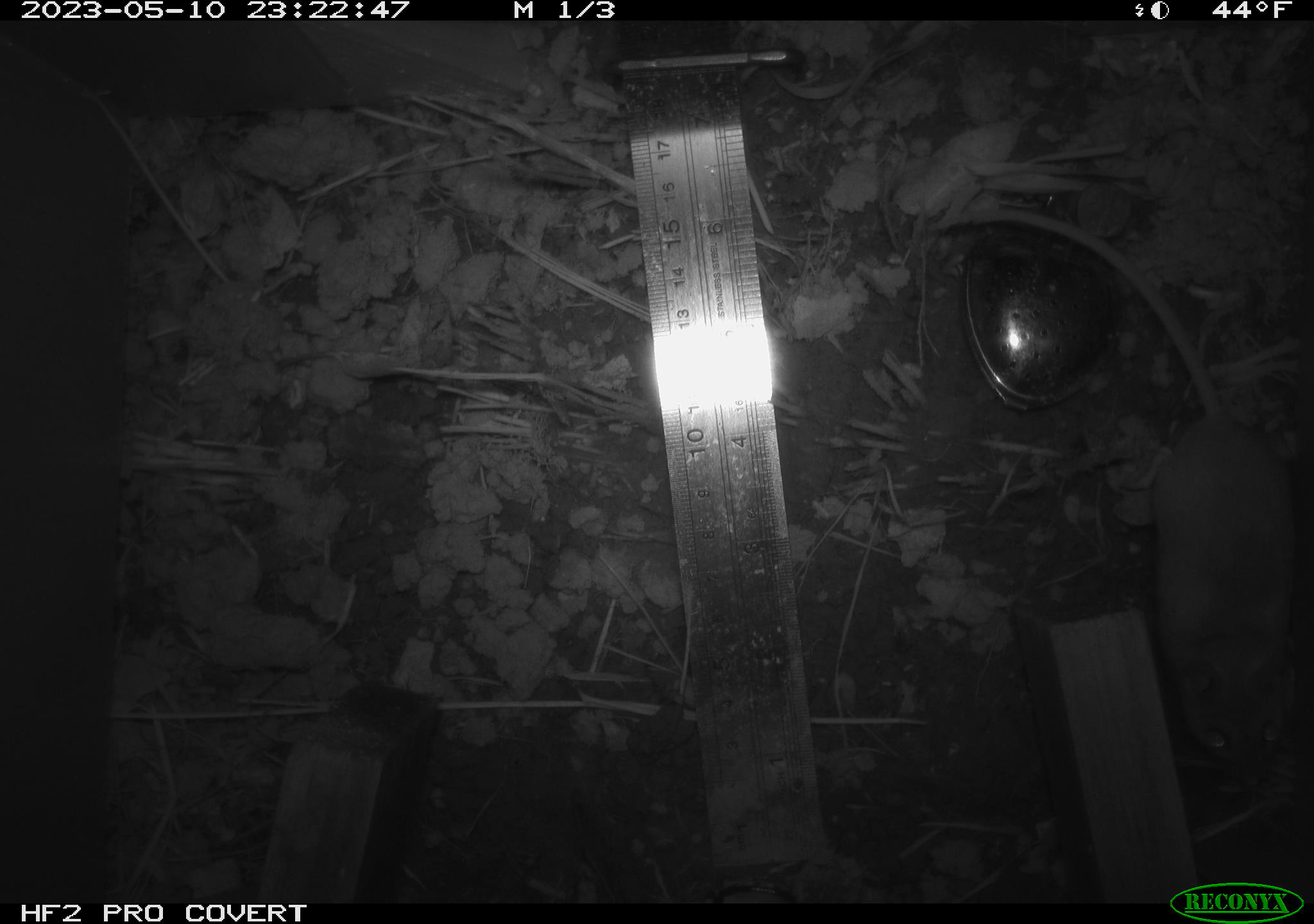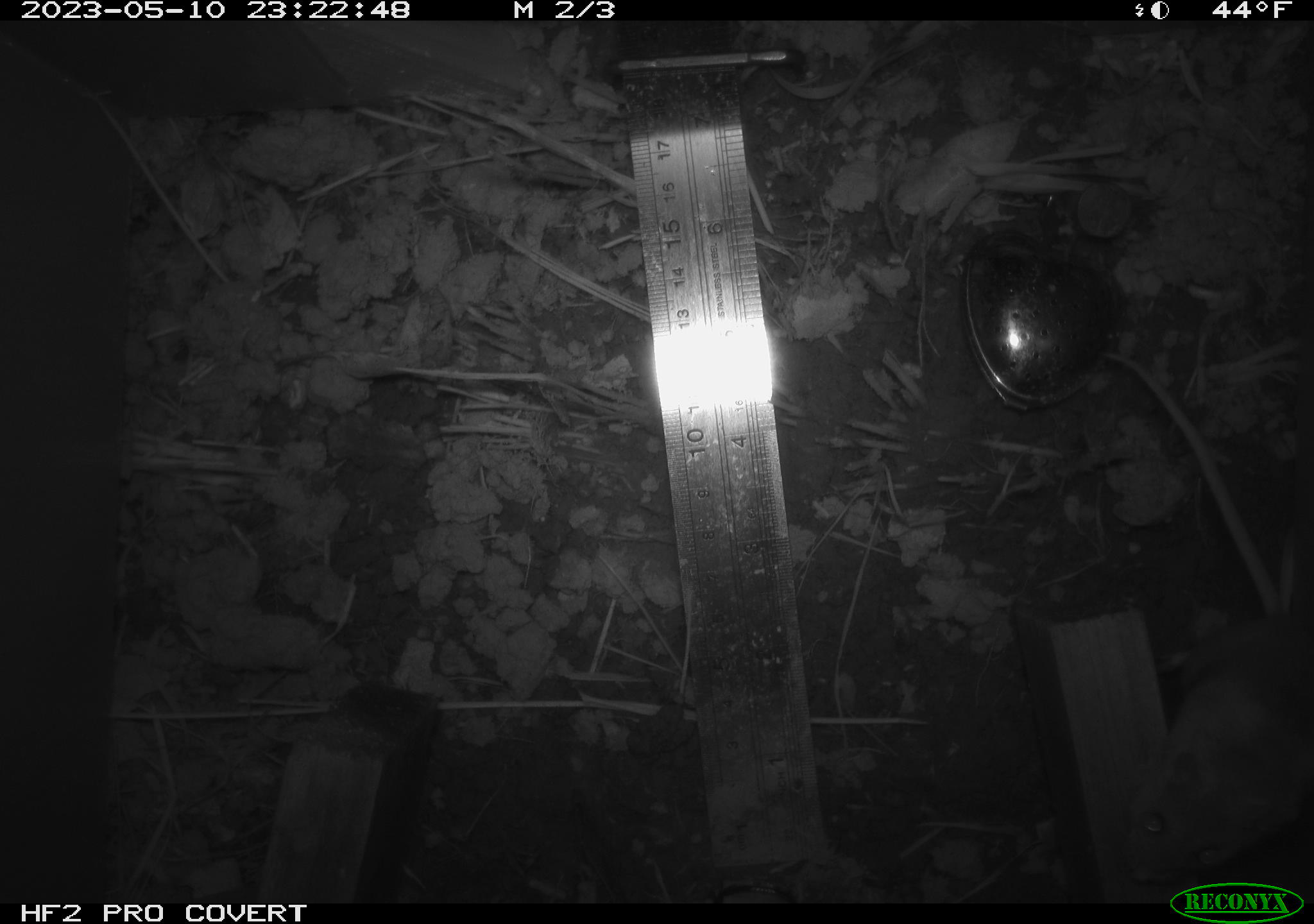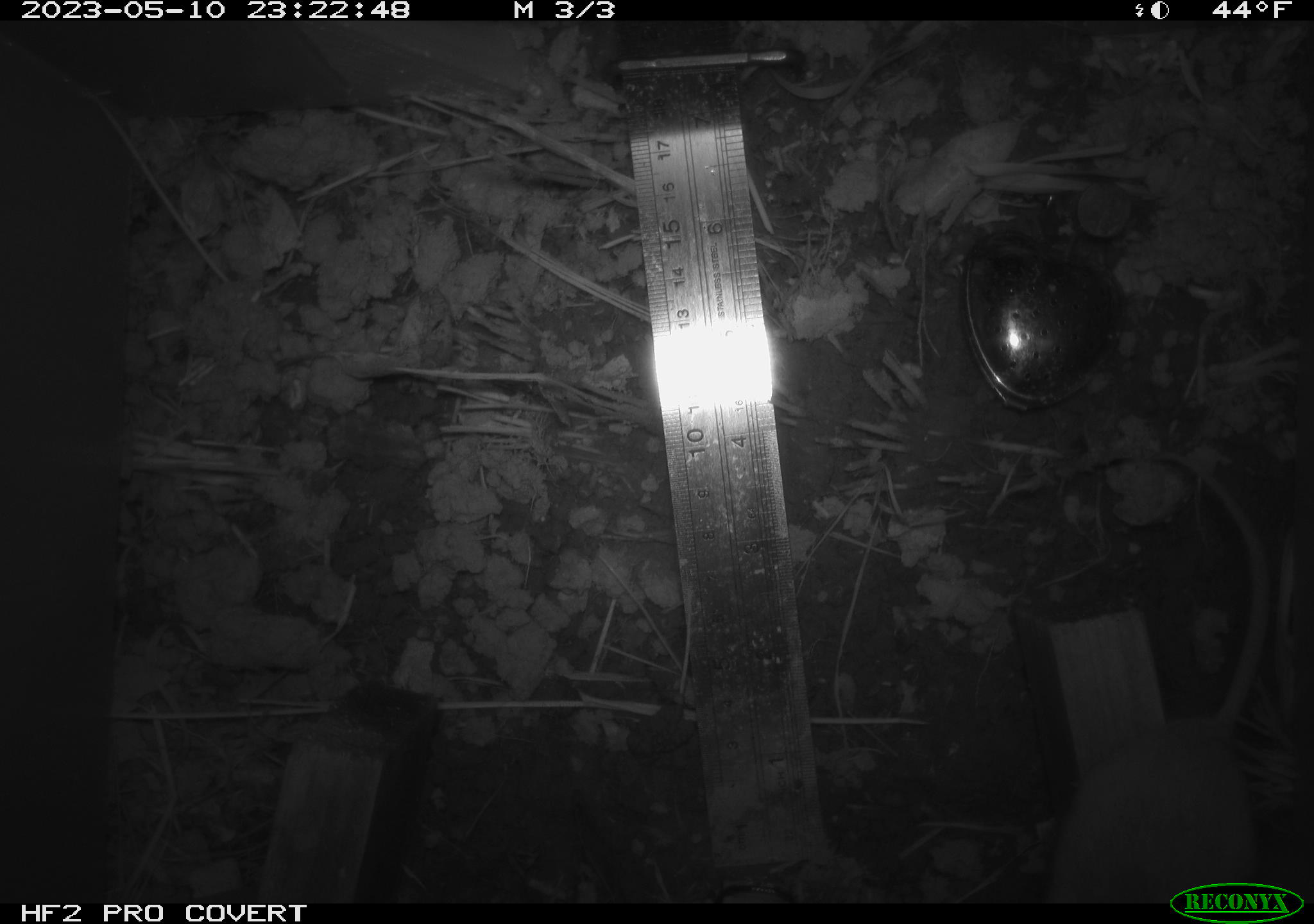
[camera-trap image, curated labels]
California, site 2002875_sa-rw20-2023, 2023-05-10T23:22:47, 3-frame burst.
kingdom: Animalia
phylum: Chordata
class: Mammalia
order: Rodentia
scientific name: Rodentia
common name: mouse species